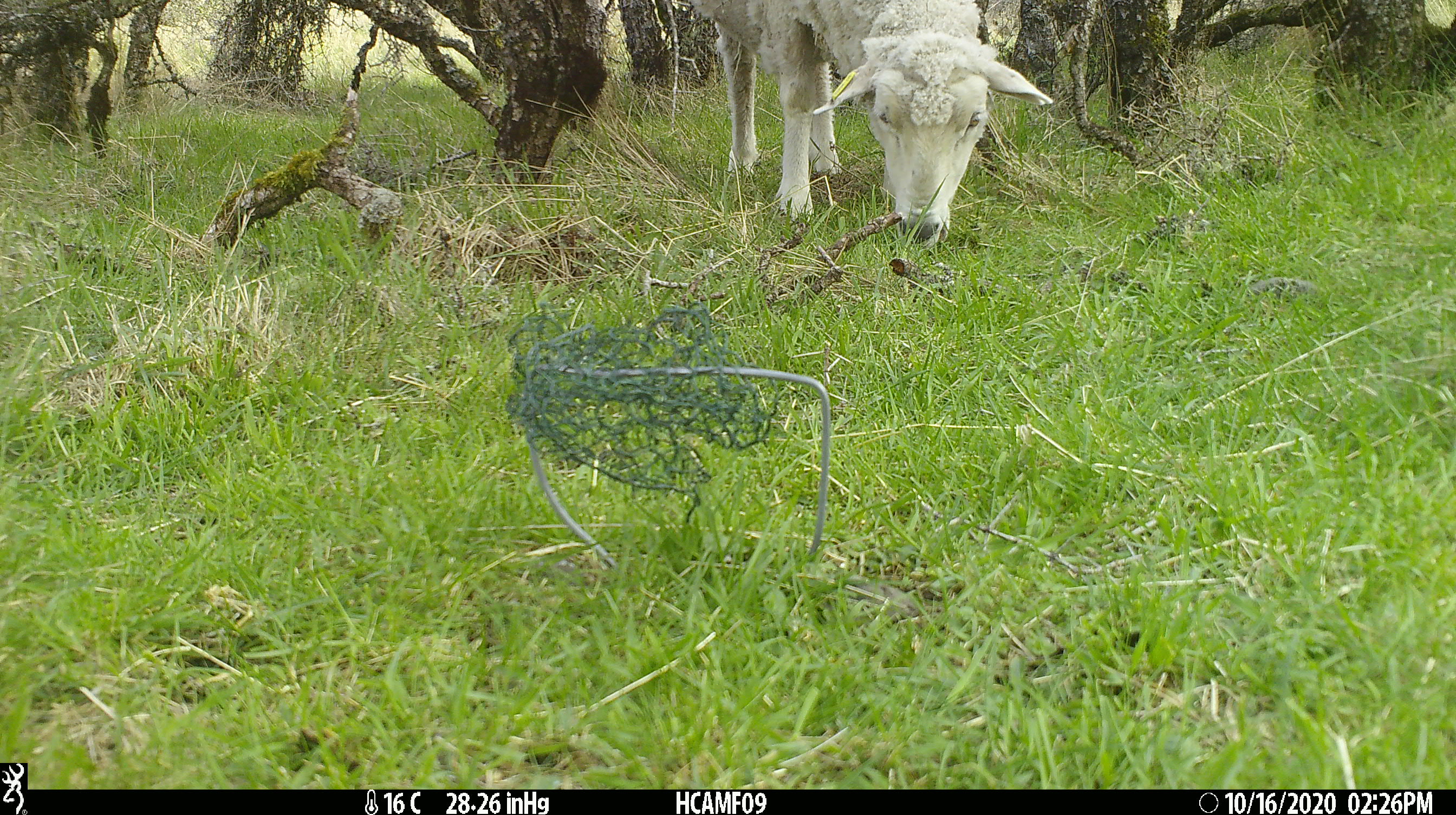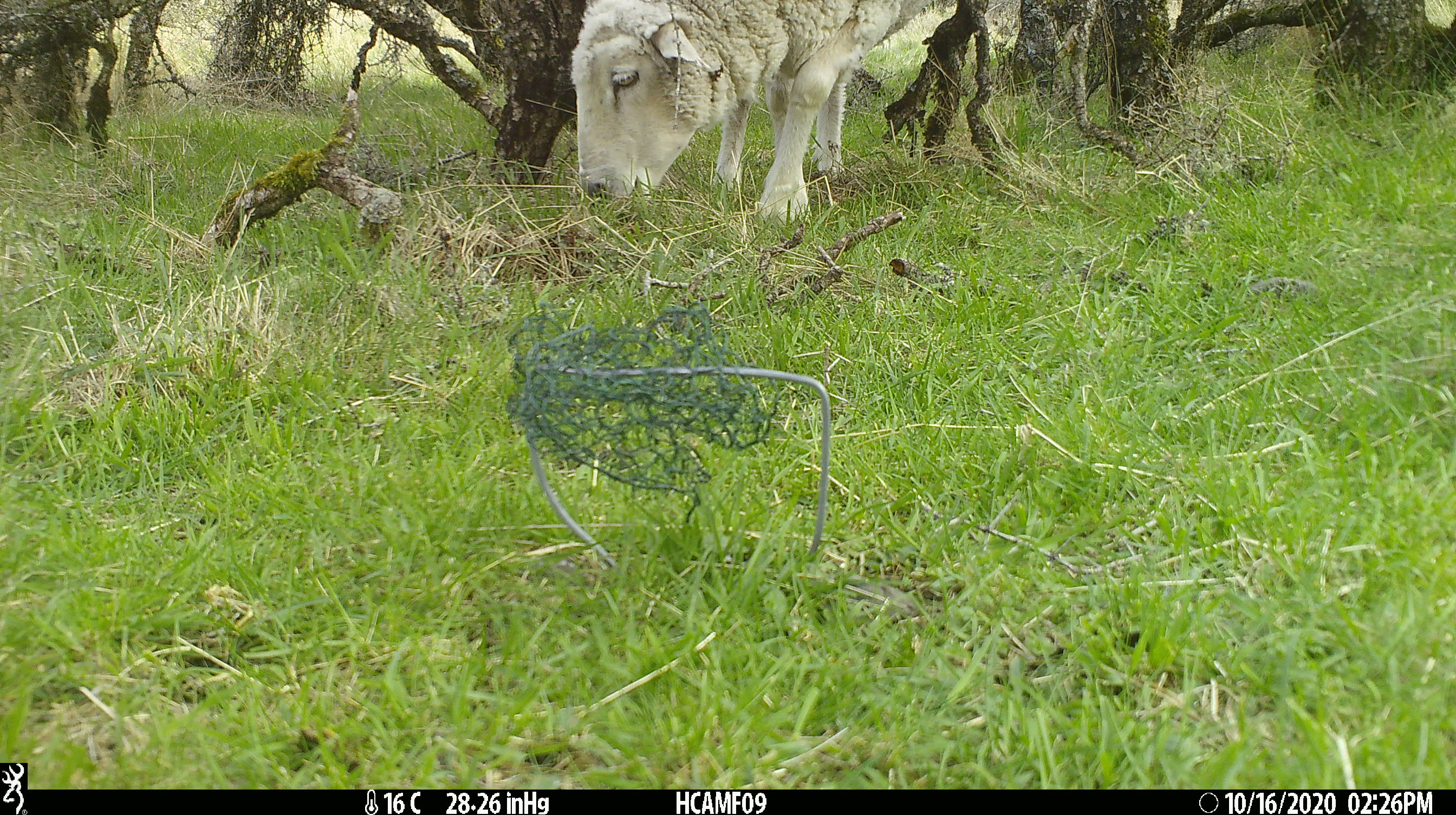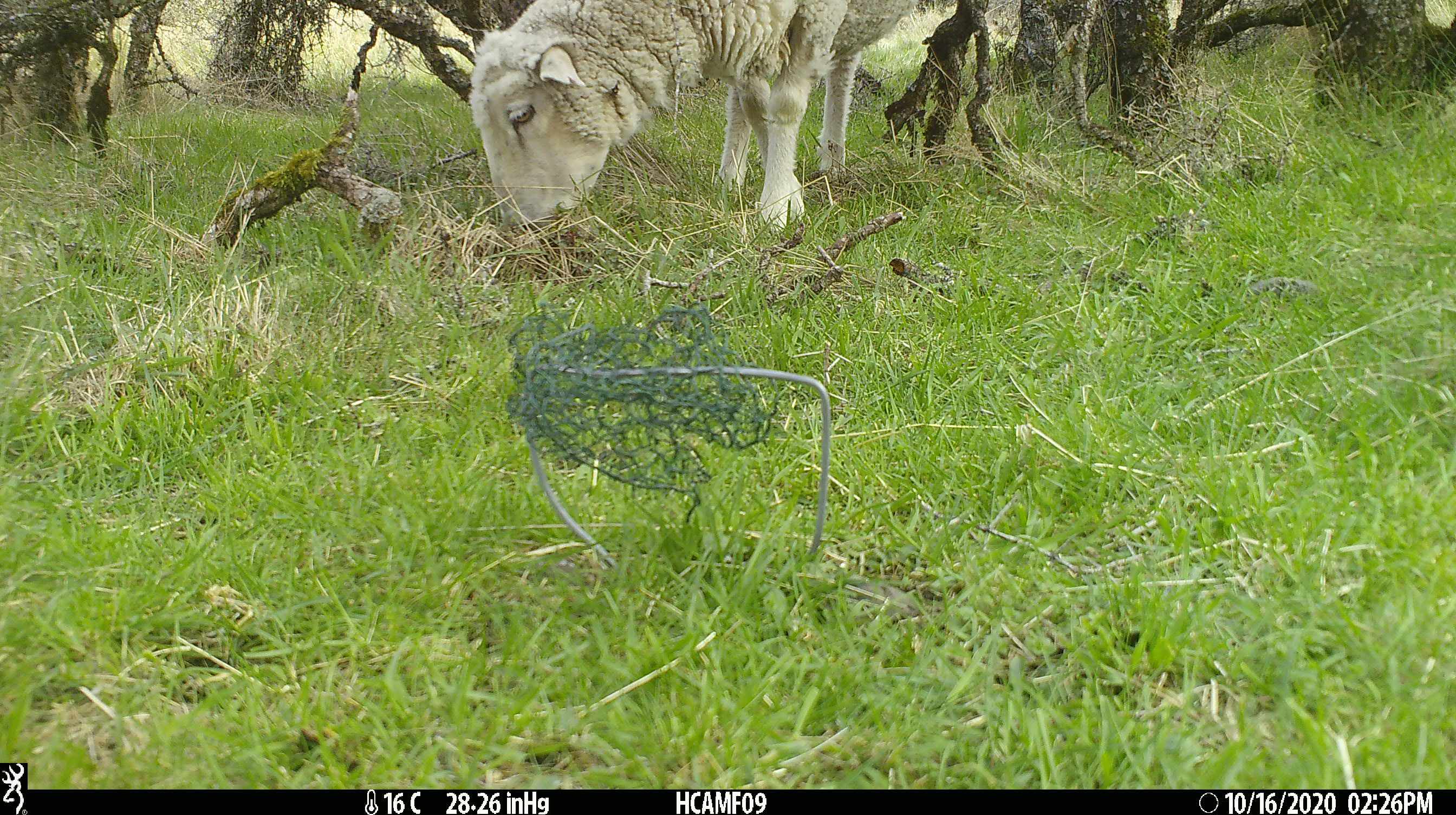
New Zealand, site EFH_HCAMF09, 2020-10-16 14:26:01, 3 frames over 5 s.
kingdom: Animalia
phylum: Chordata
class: Mammalia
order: Artiodactyla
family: Bovidae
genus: Ovis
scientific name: Ovis aries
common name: domestic sheep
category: sheep